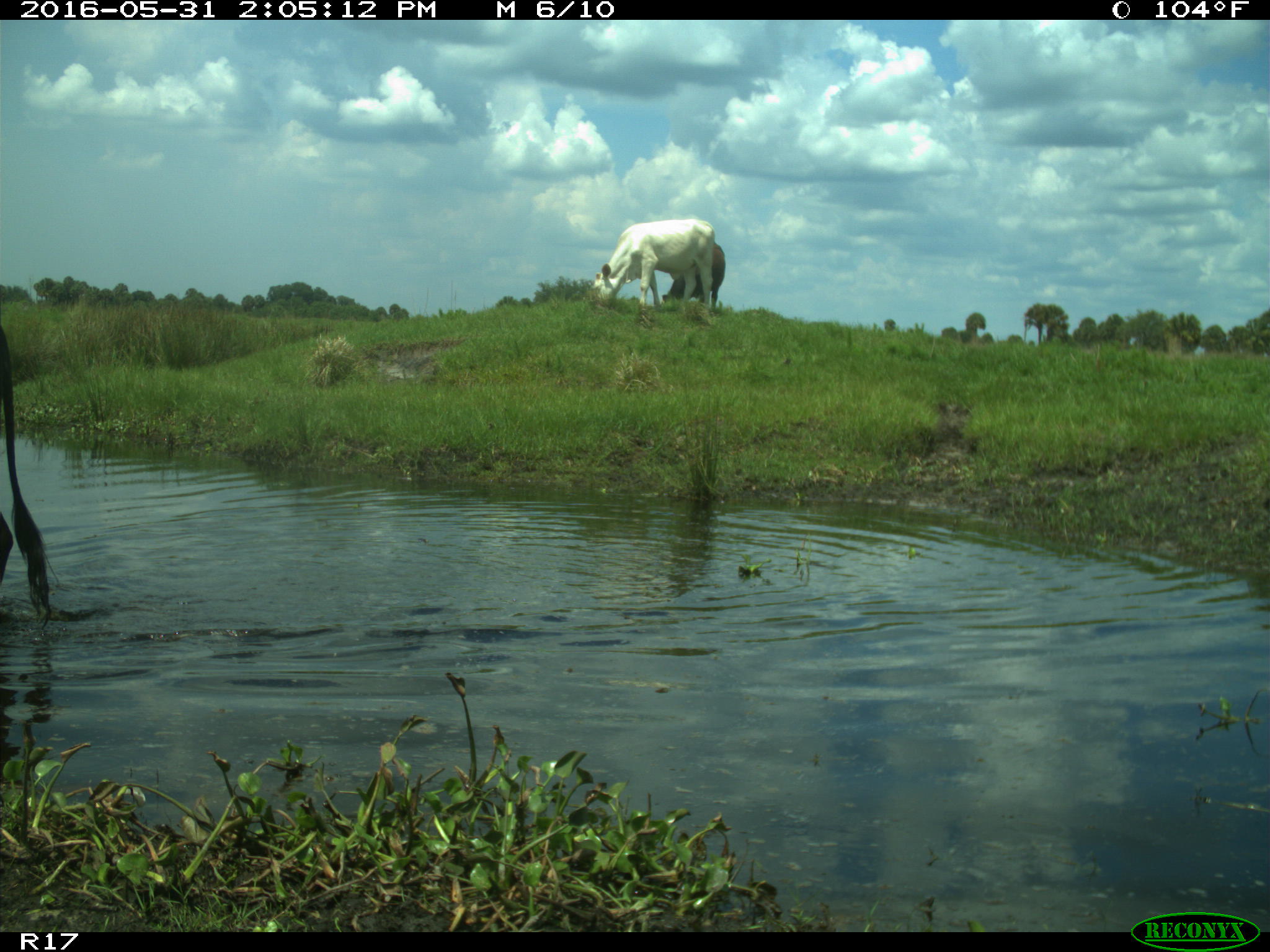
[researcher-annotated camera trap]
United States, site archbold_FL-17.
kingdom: Animalia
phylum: Chordata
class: Mammalia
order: Artiodactyla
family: Bovidae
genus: Bos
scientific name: Bos taurus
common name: domestic cow